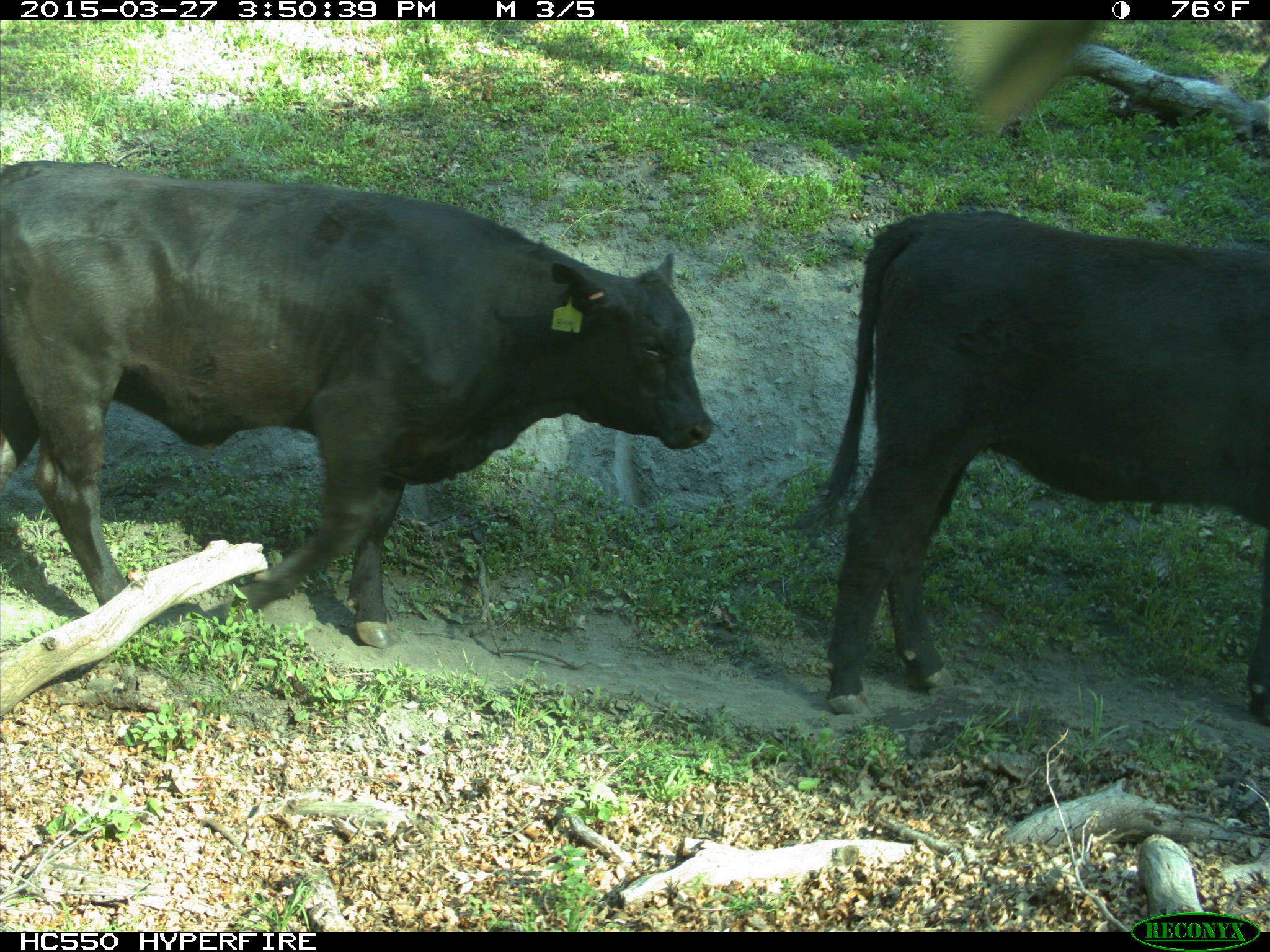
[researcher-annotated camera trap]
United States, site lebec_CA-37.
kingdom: Animalia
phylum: Chordata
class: Mammalia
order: Artiodactyla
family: Bovidae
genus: Bos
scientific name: Bos taurus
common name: domestic cow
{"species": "Bos taurus (domestic cow)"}